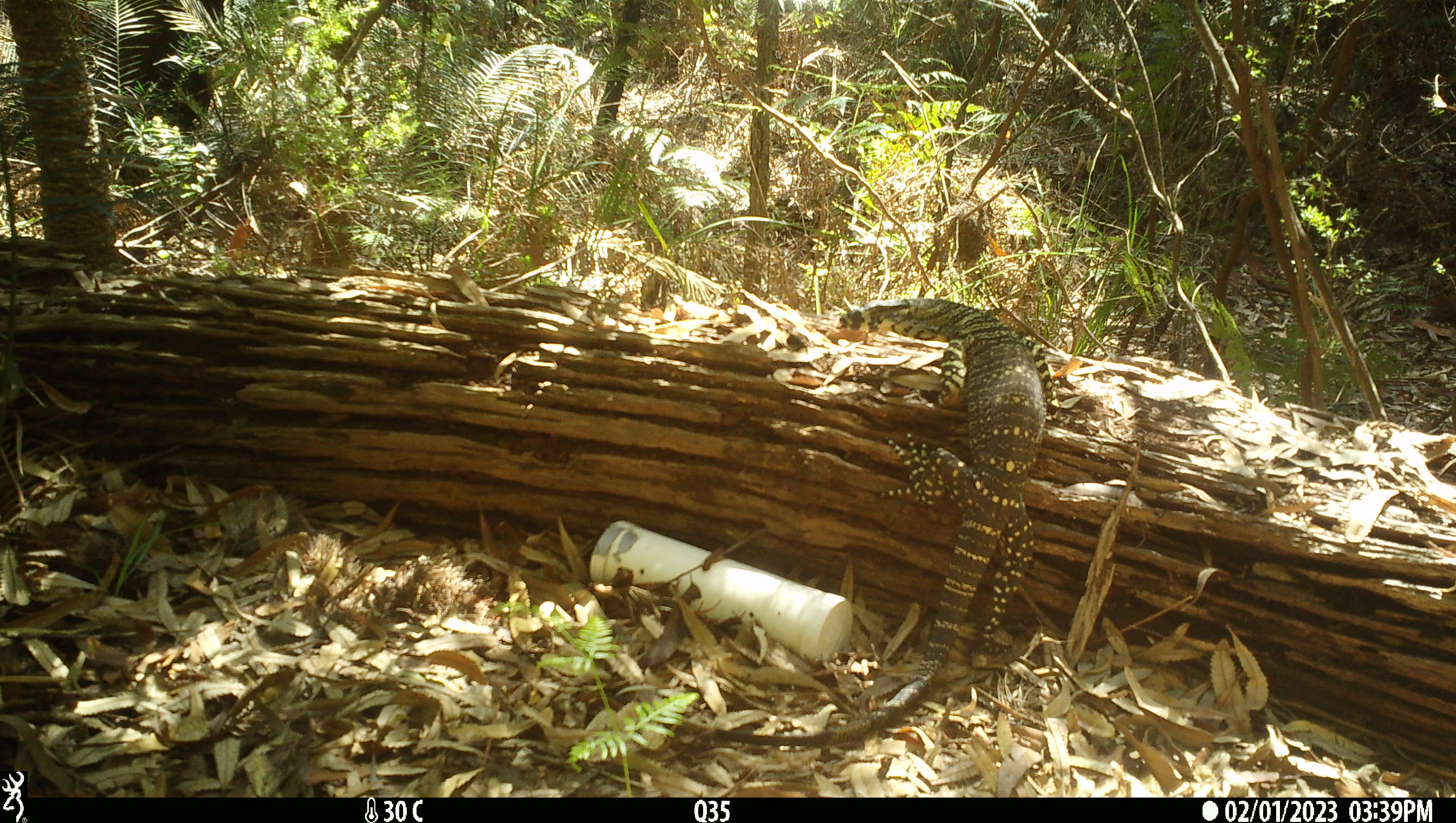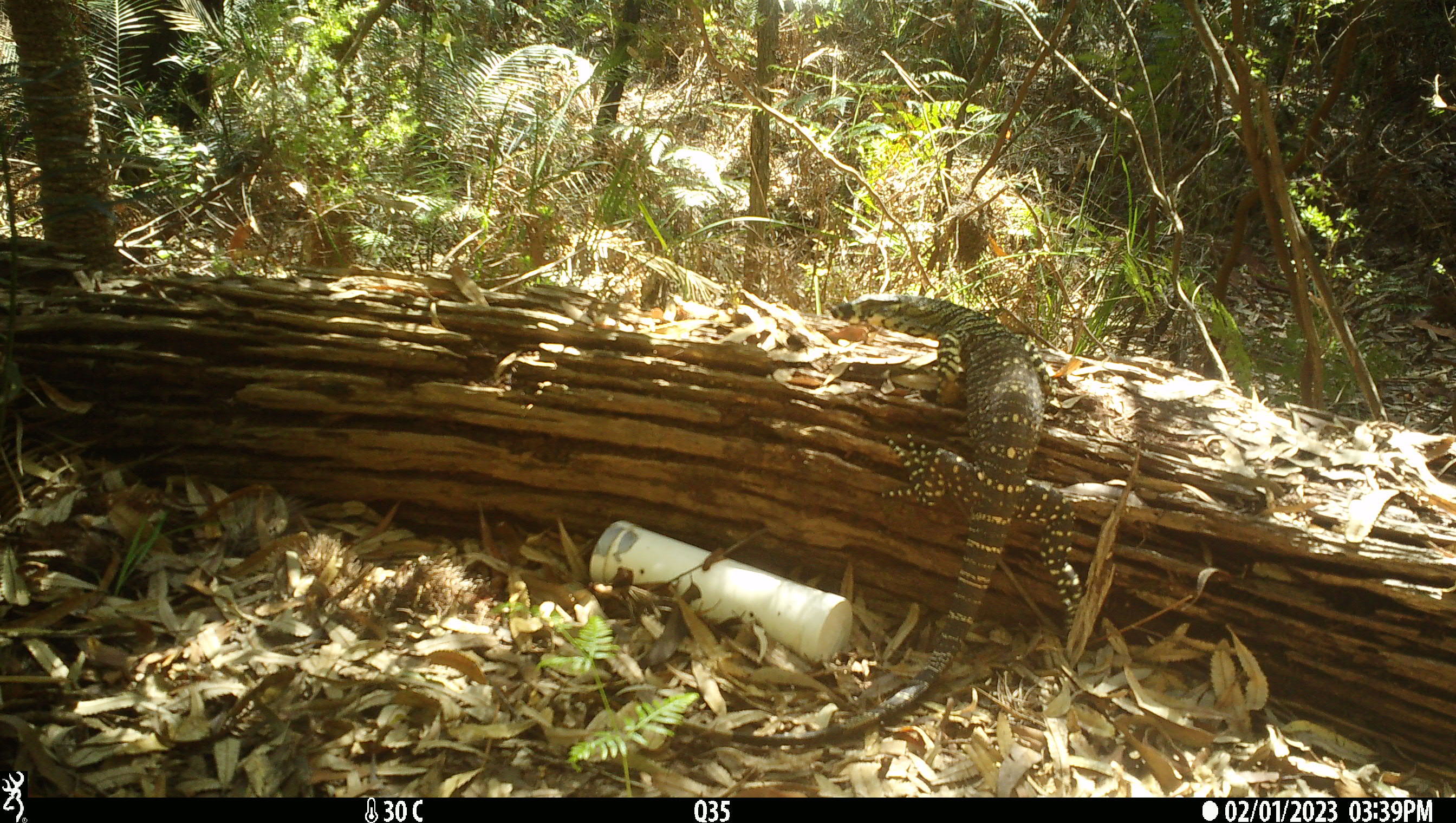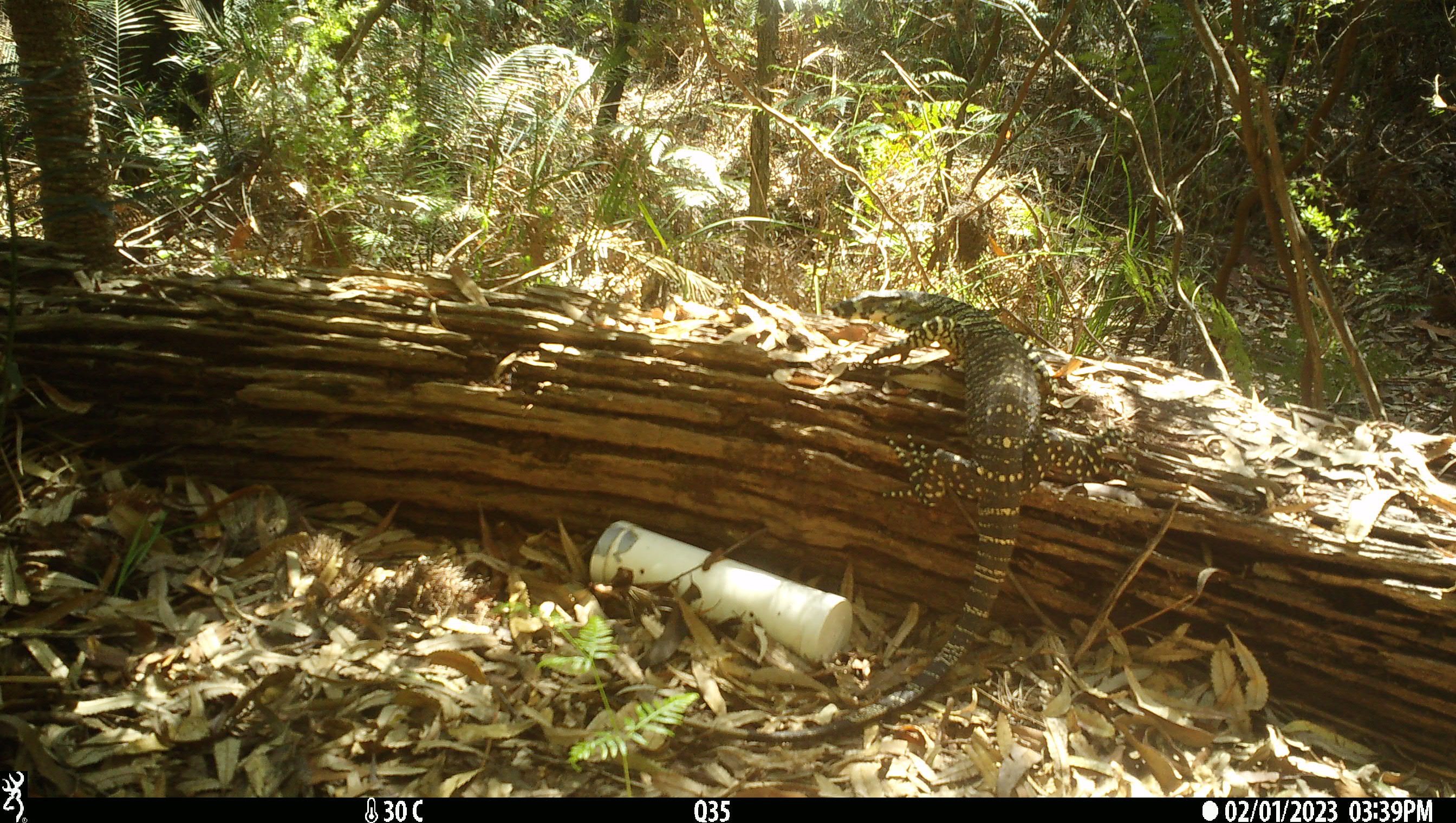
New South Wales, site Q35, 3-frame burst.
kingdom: Animalia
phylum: Chordata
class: Reptilia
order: Squamata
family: Varanidae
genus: Varanus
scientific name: Varanus varius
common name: lace monitor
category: goanna